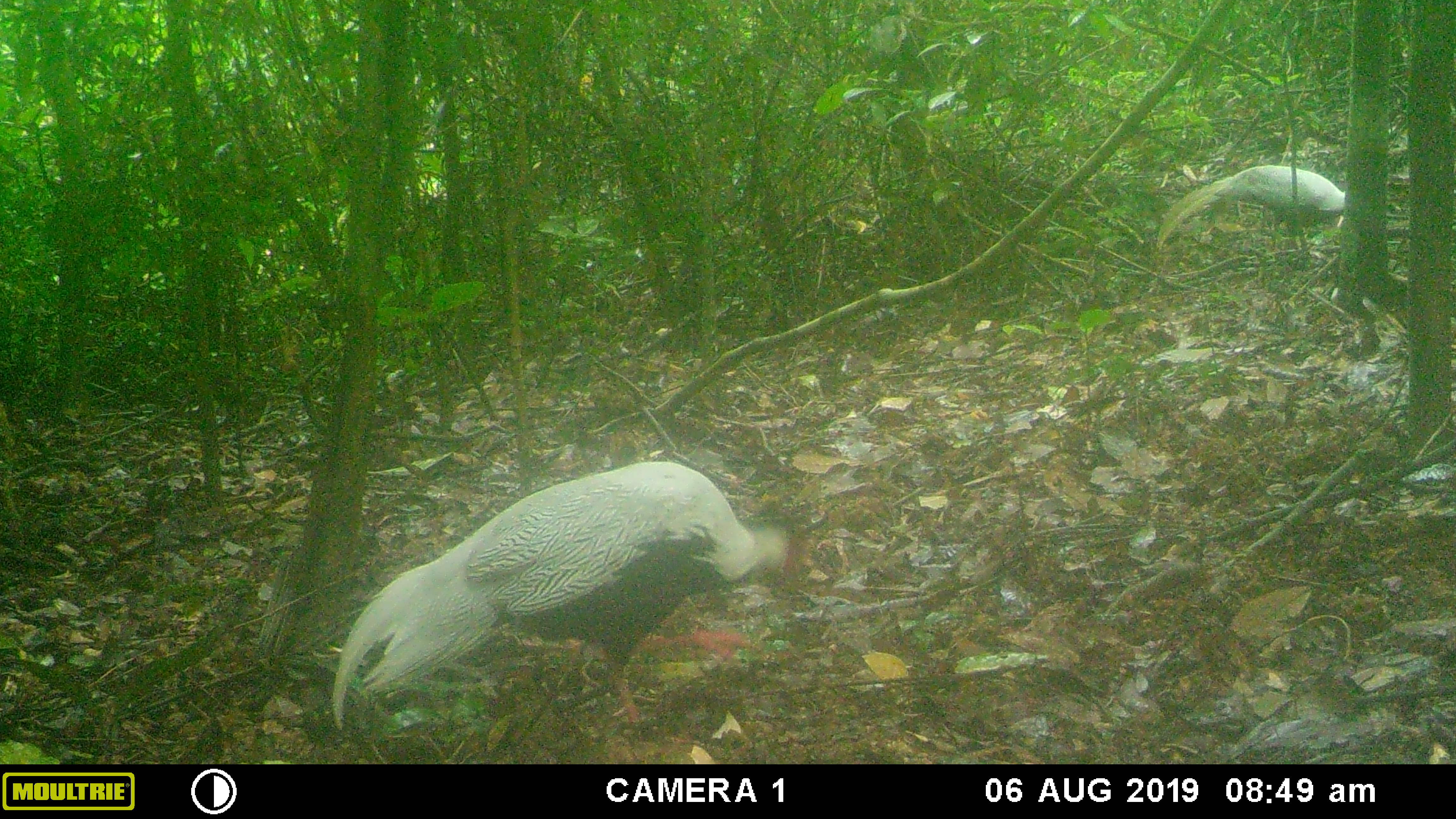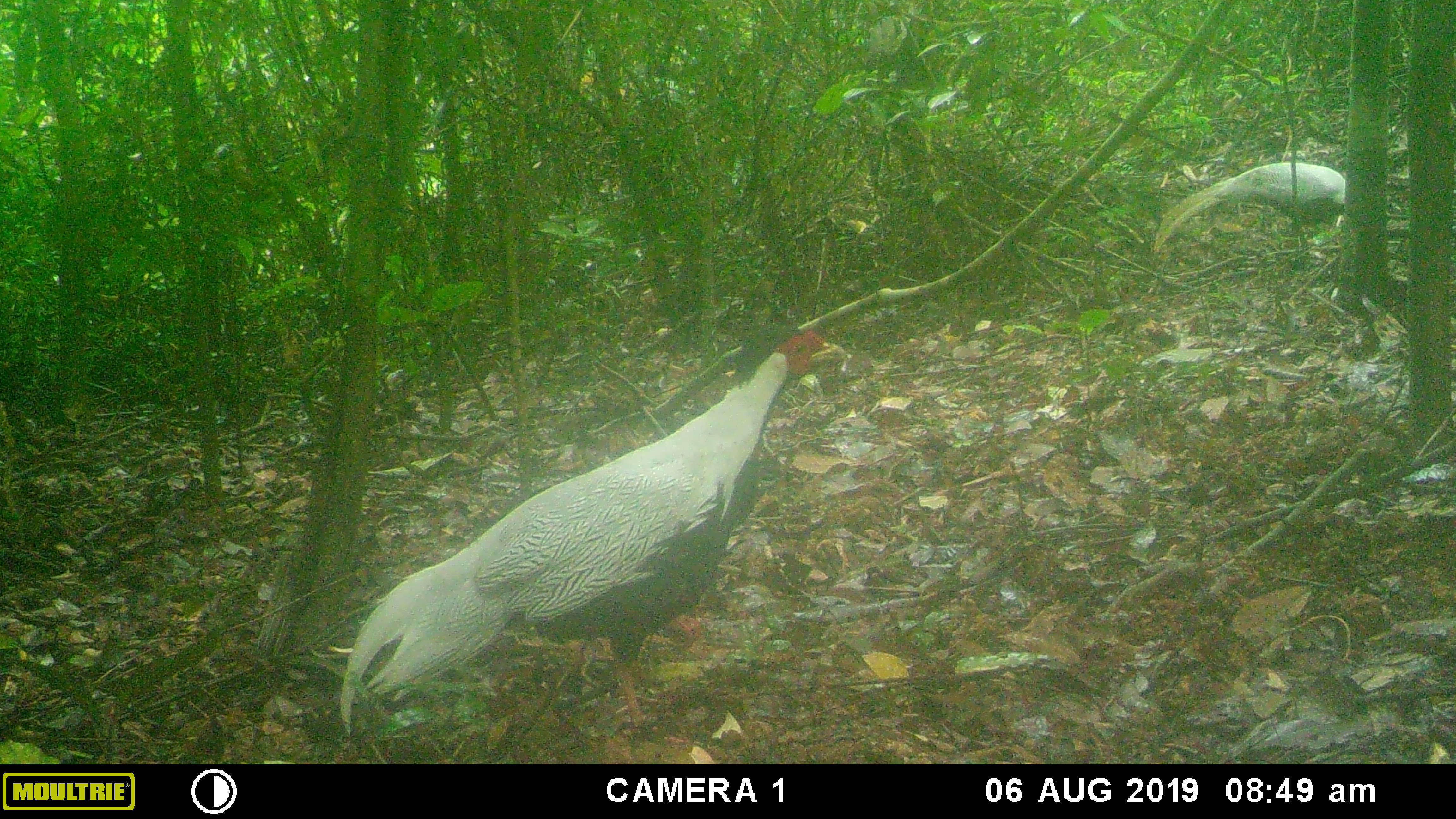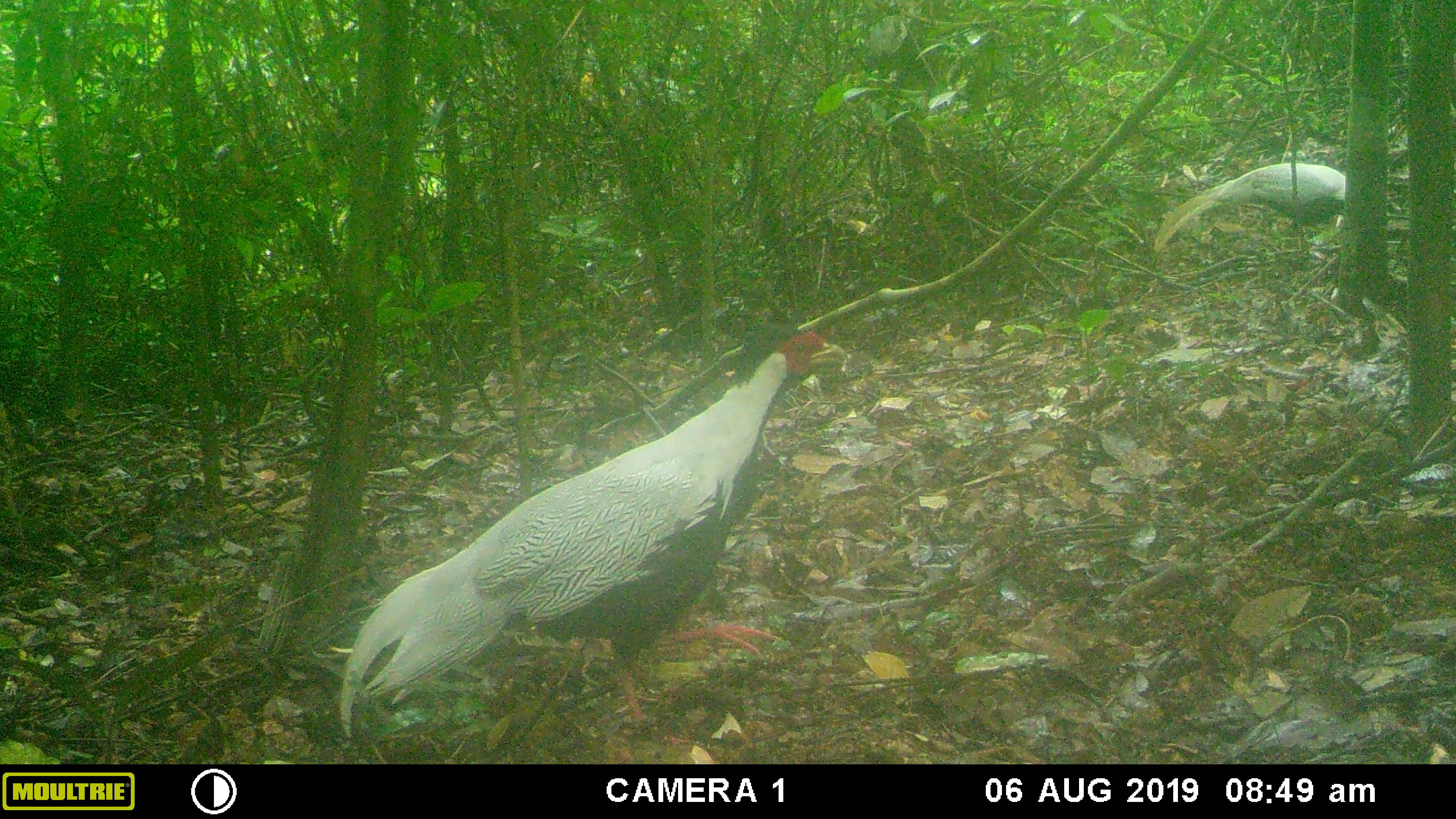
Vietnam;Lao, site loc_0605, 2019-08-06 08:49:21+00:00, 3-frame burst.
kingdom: Animalia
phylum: Chordata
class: Aves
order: Galliformes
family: Phasianidae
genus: Lophura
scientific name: Lophura nycthemera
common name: silver pheasant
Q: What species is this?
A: Silver pheasant (Lophura nycthemera).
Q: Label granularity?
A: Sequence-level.